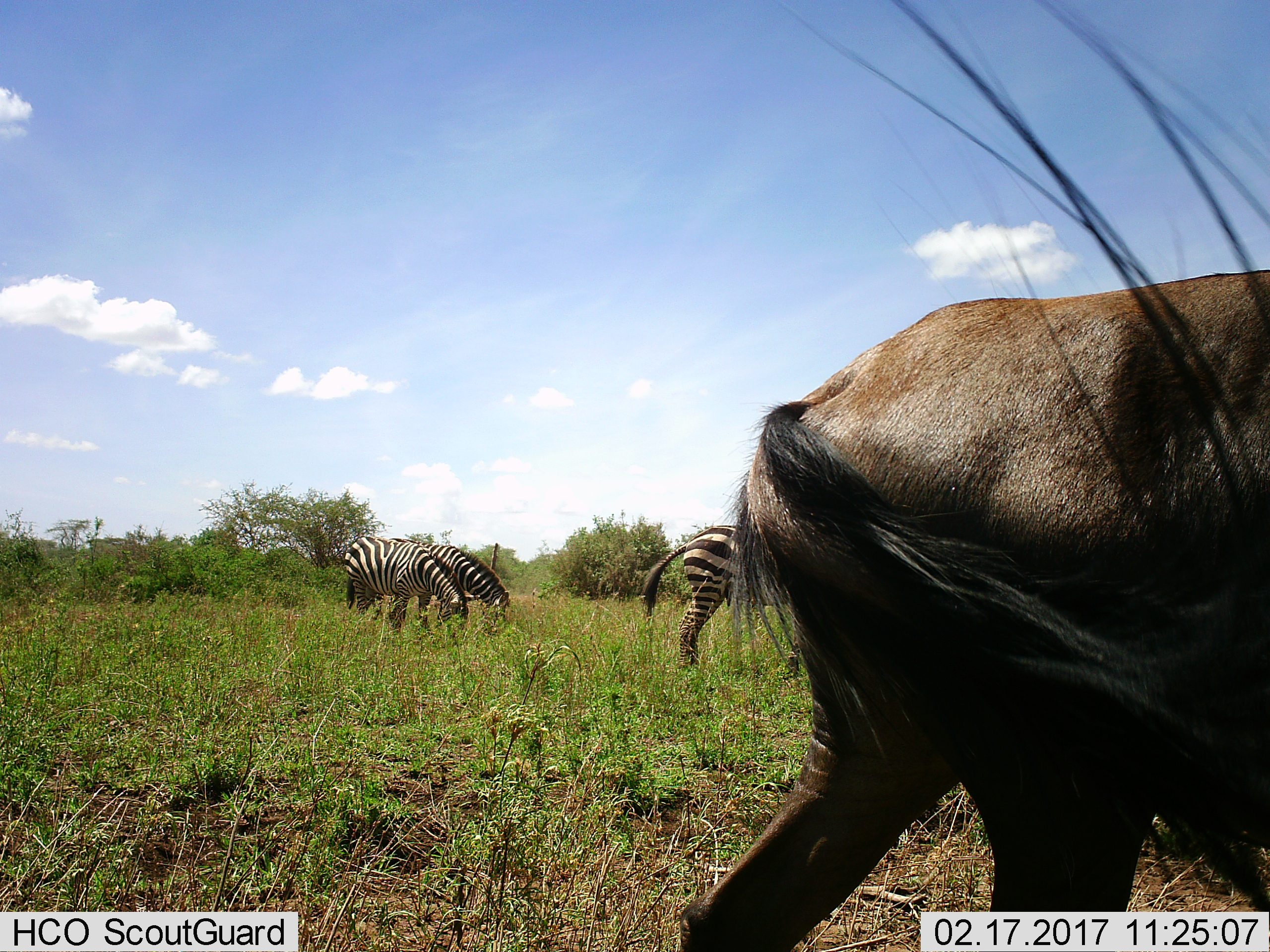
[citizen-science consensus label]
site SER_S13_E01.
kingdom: Animalia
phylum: Chordata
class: Mammalia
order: Artiodactyla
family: Bovidae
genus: Connochaetes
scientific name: Connochaetes taurinus taurinus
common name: blue wildebeest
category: wildebeestblue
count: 1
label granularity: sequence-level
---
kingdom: Animalia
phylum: Chordata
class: Mammalia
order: Perissodactyla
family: Equidae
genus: Equus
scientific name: Equus quagga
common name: plains zebra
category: zebraplains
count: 3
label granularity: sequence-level